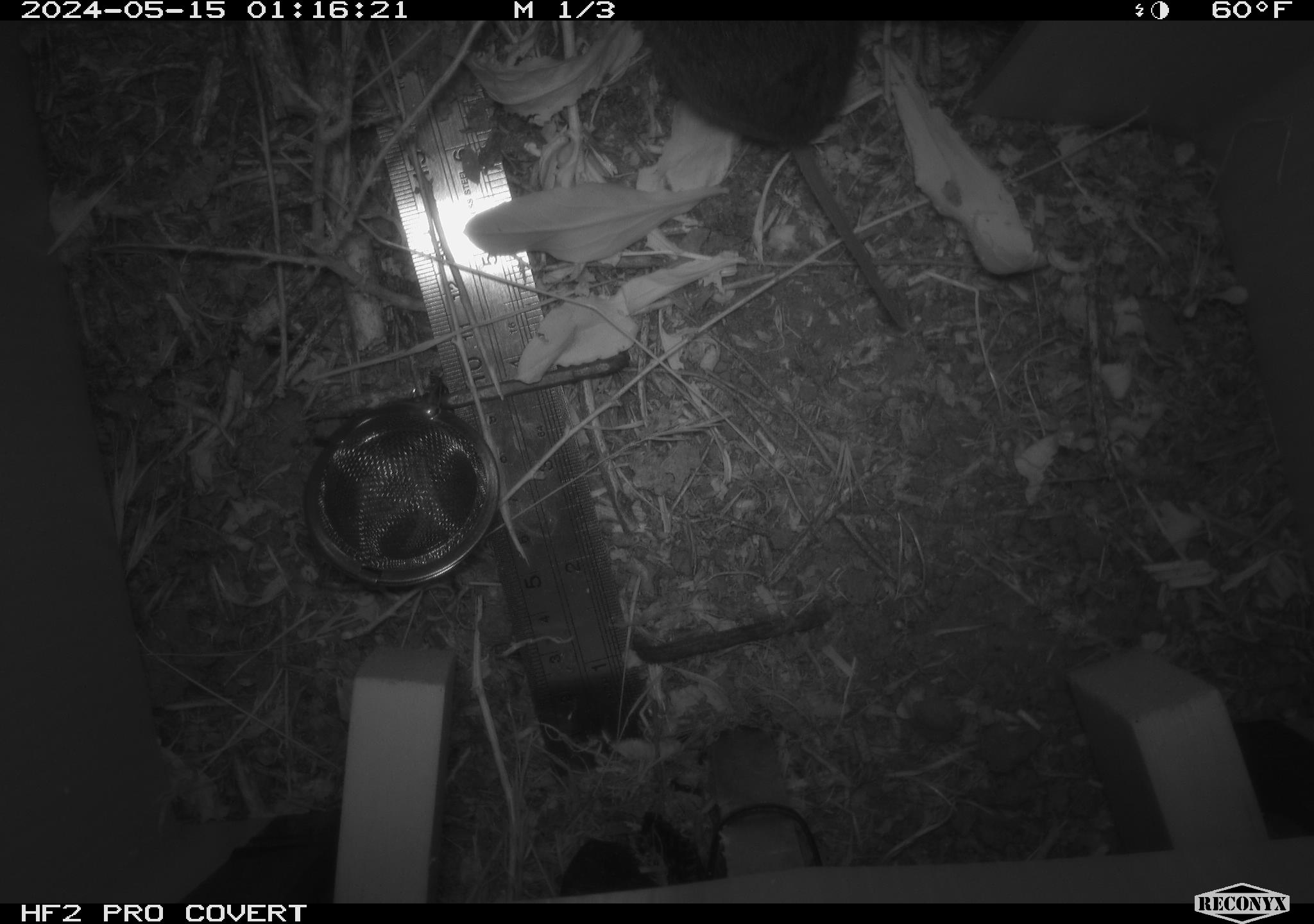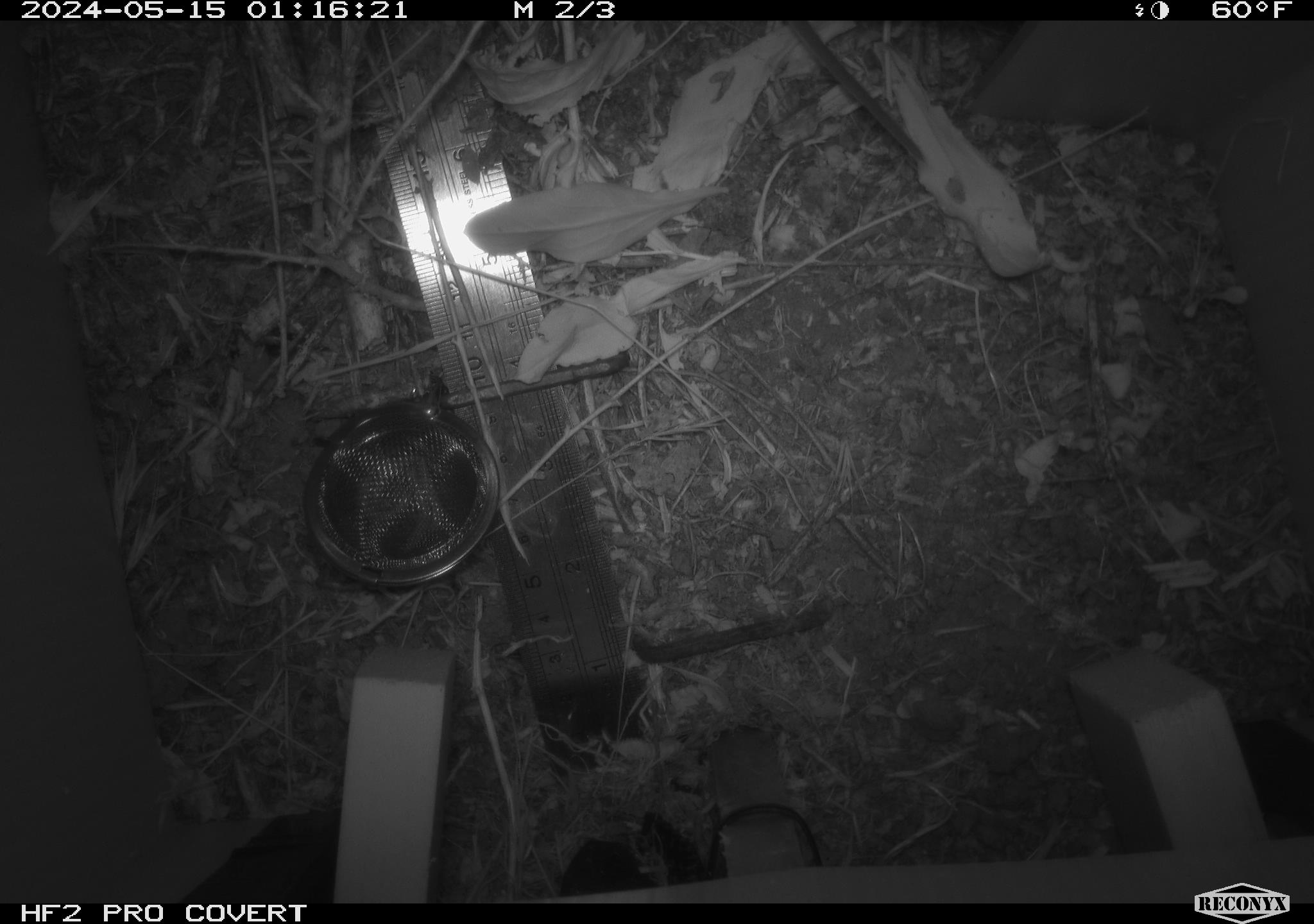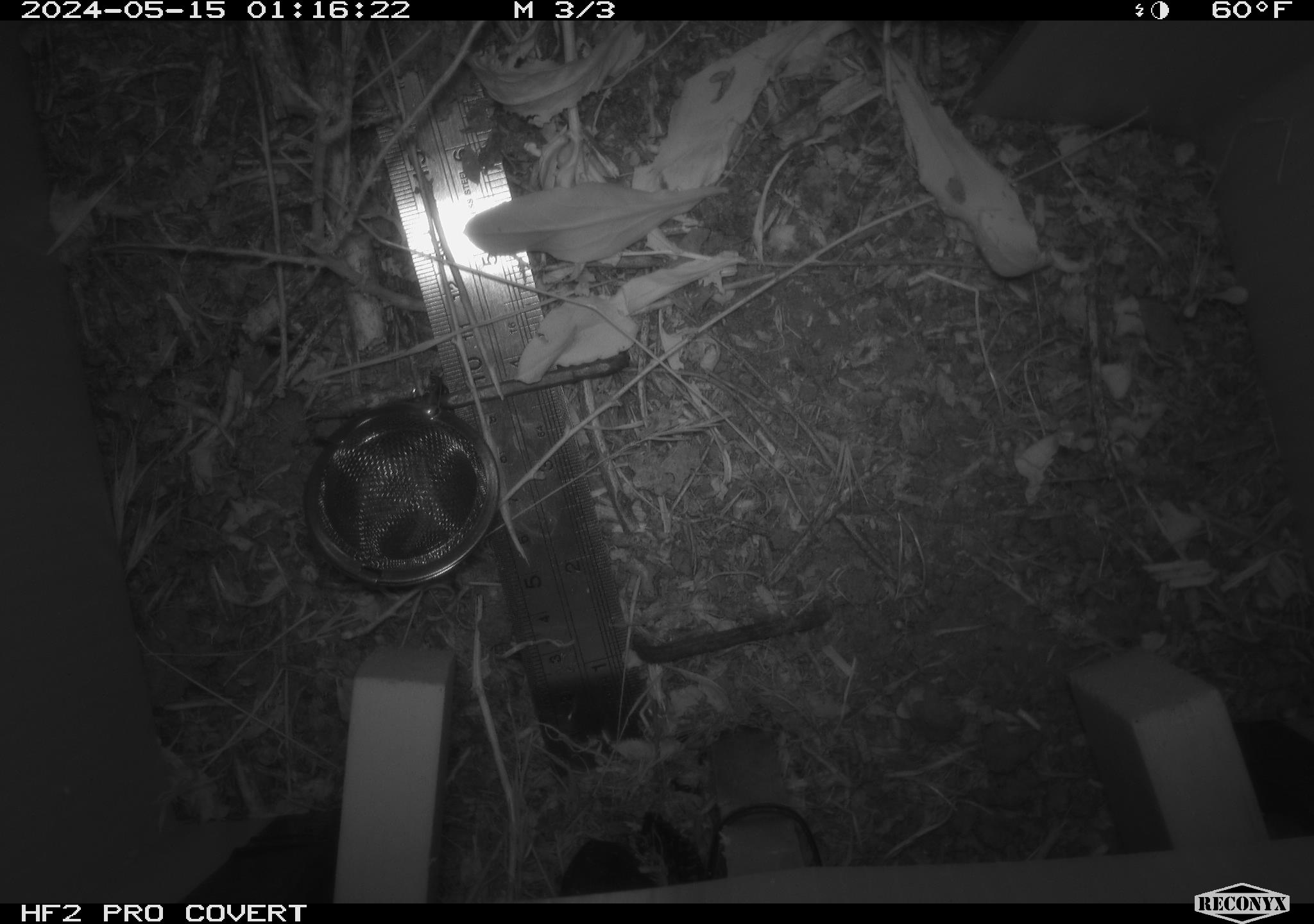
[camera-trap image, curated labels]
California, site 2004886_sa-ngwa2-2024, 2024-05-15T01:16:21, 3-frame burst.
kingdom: Animalia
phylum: Chordata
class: Mammalia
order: Rodentia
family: Cricetidae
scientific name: Arvicolinae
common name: voles, lemmings, and muskrats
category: arvicolinae subfamily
Arvicolinae subfamily (voles, lemmings, and muskrats) (Arvicolinae).